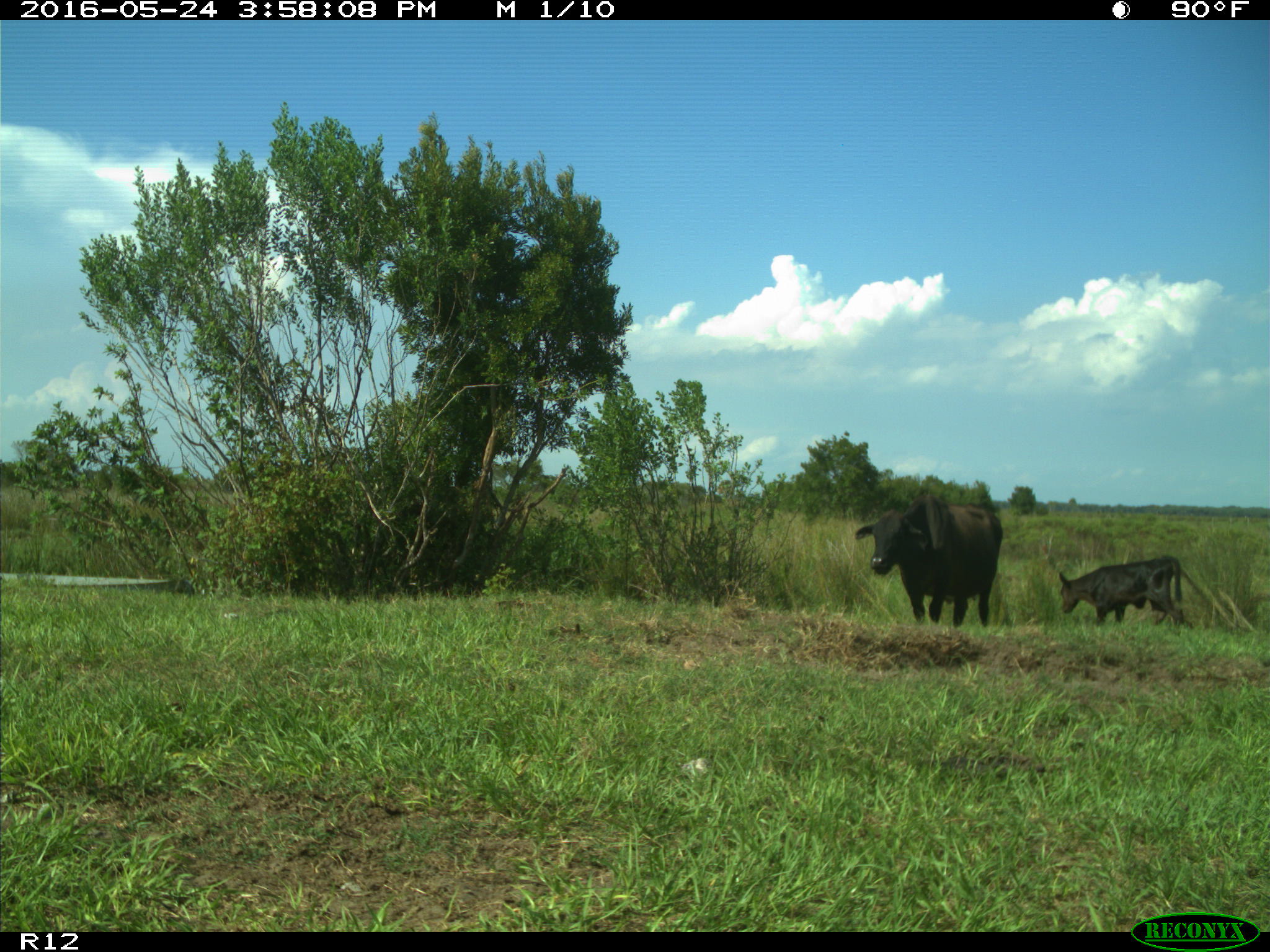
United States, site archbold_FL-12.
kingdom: Animalia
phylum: Chordata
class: Mammalia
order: Artiodactyla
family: Bovidae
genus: Bos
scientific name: Bos taurus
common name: domestic cow